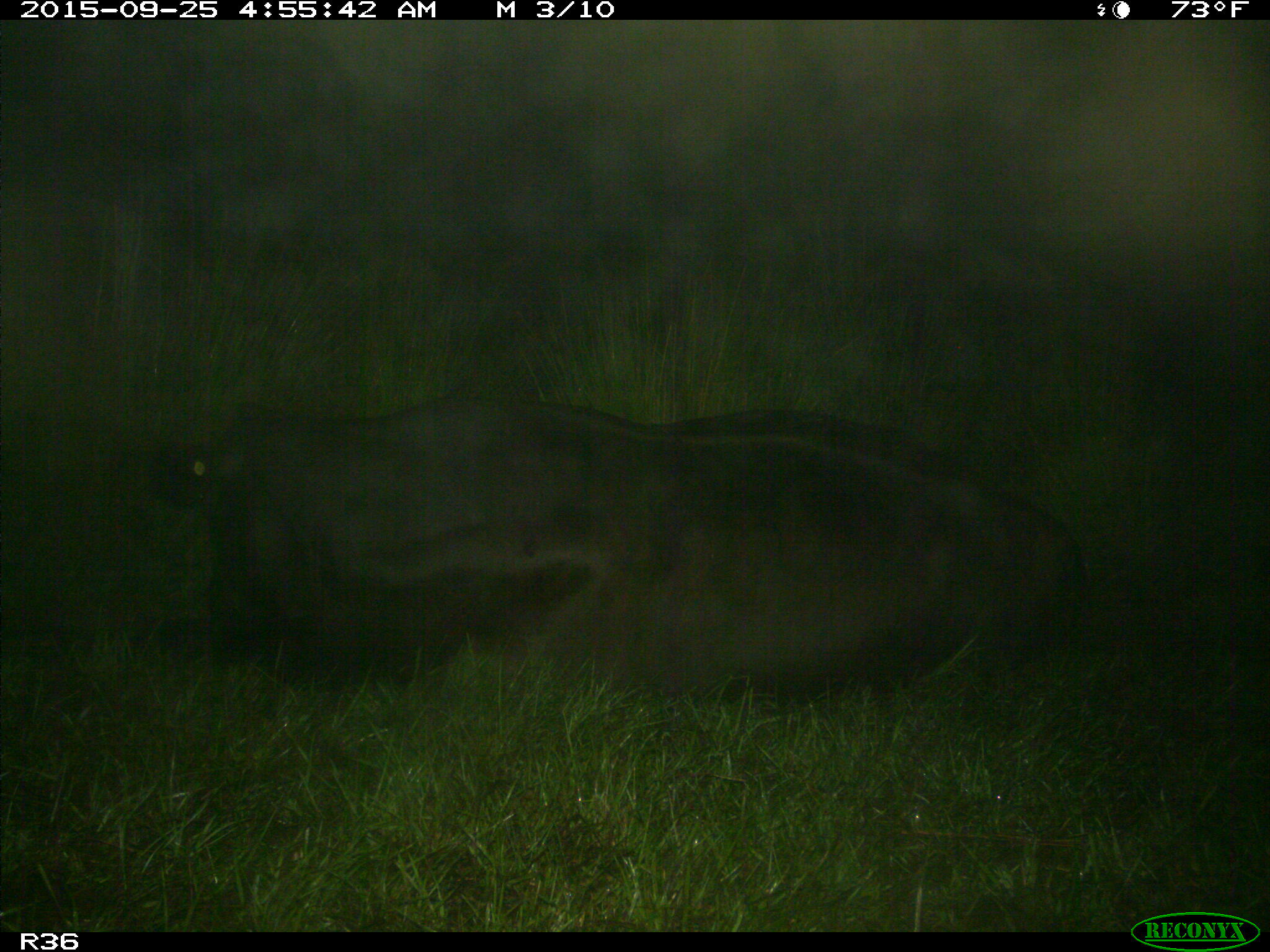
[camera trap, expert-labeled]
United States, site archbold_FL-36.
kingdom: Animalia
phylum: Chordata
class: Mammalia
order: Artiodactyla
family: Bovidae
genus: Bos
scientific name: Bos taurus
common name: domestic cow